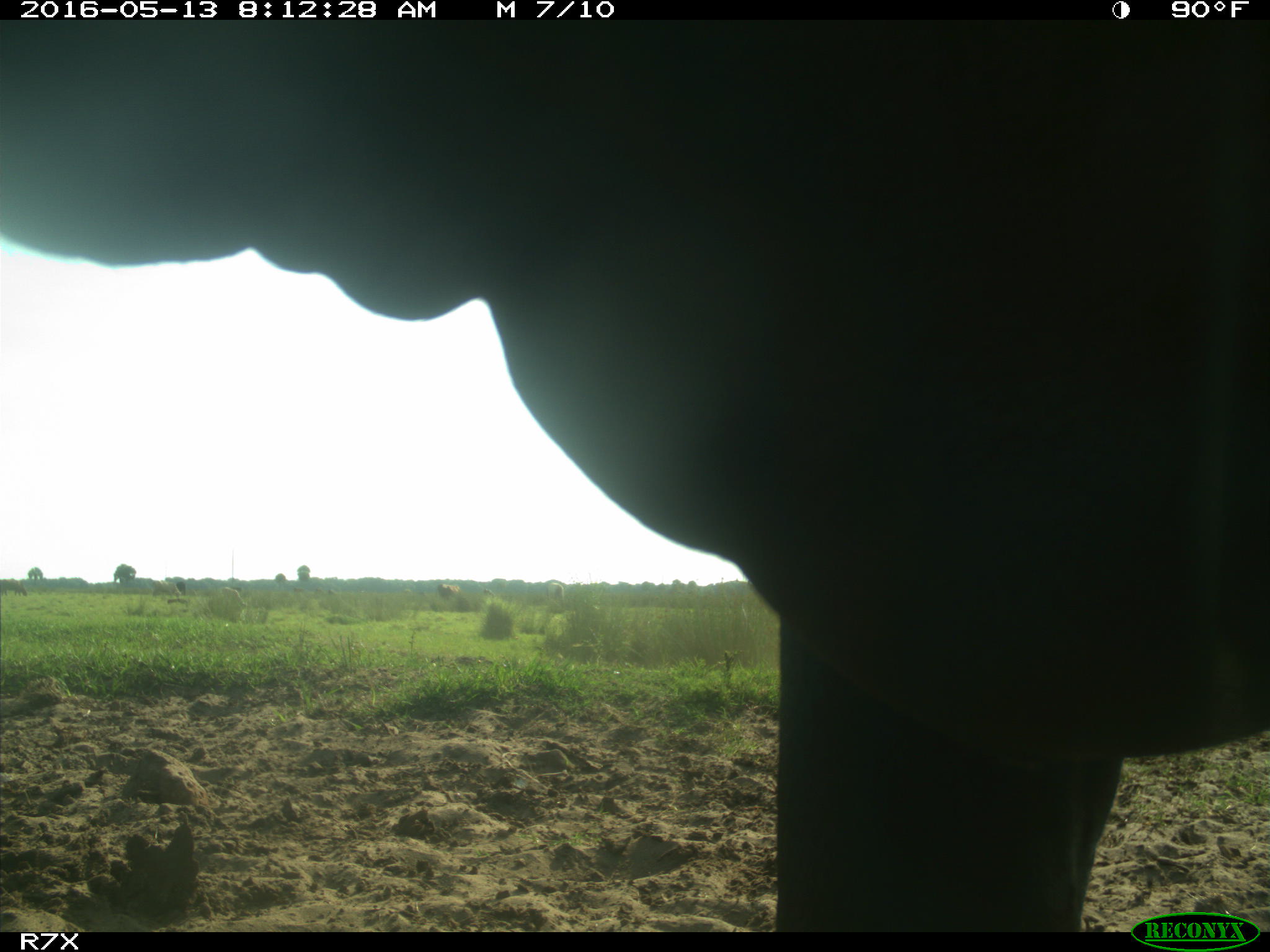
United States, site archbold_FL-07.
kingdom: Animalia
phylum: Chordata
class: Mammalia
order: Artiodactyla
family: Bovidae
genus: Bos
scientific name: Bos taurus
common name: domestic cow